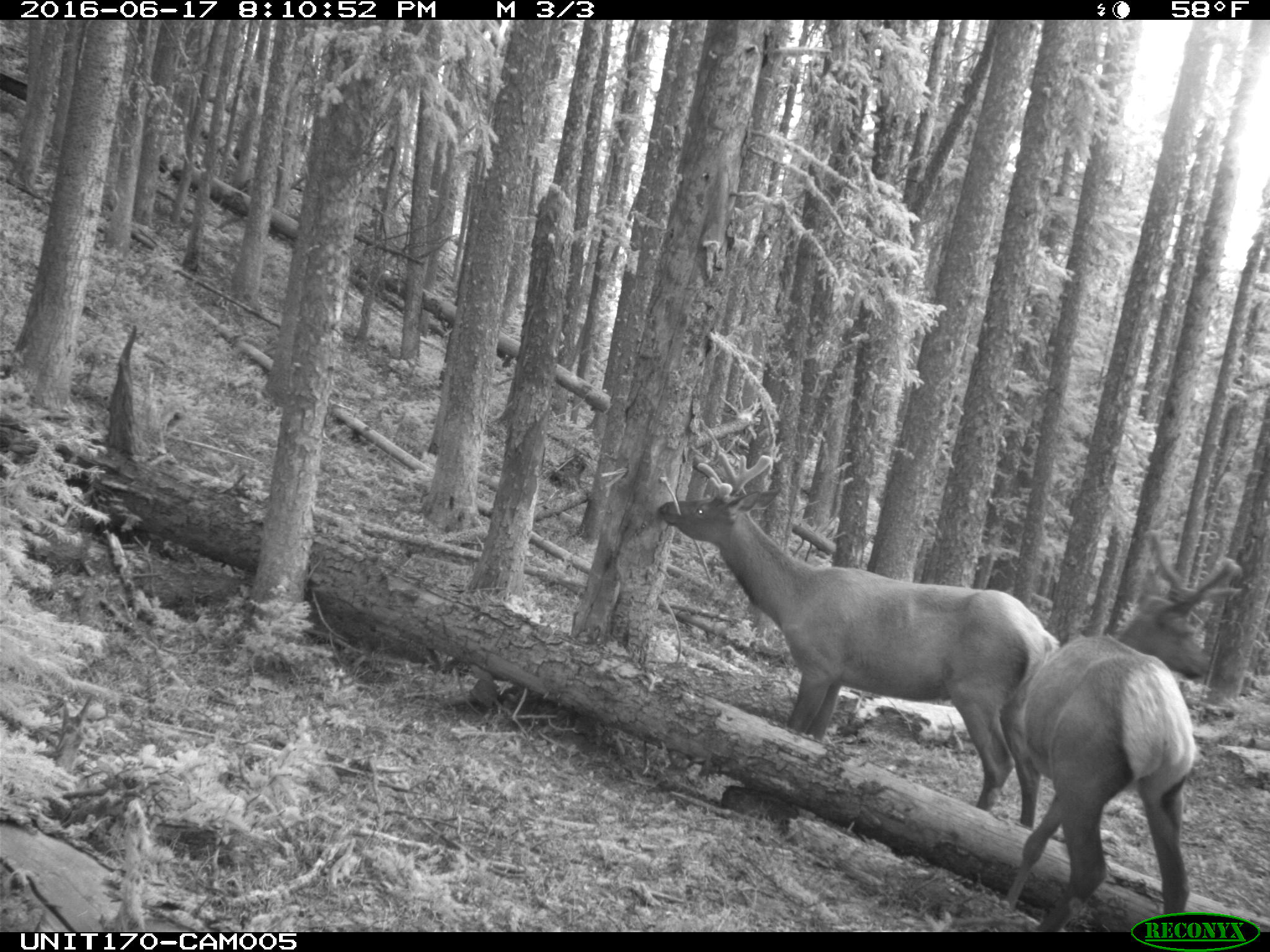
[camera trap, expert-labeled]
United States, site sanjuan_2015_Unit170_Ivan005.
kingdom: Animalia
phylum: Chordata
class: Mammalia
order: Artiodactyla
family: Cervidae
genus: Cervus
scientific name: Cervus elaphus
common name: red deer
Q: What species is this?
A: Cervus elaphus (red deer).